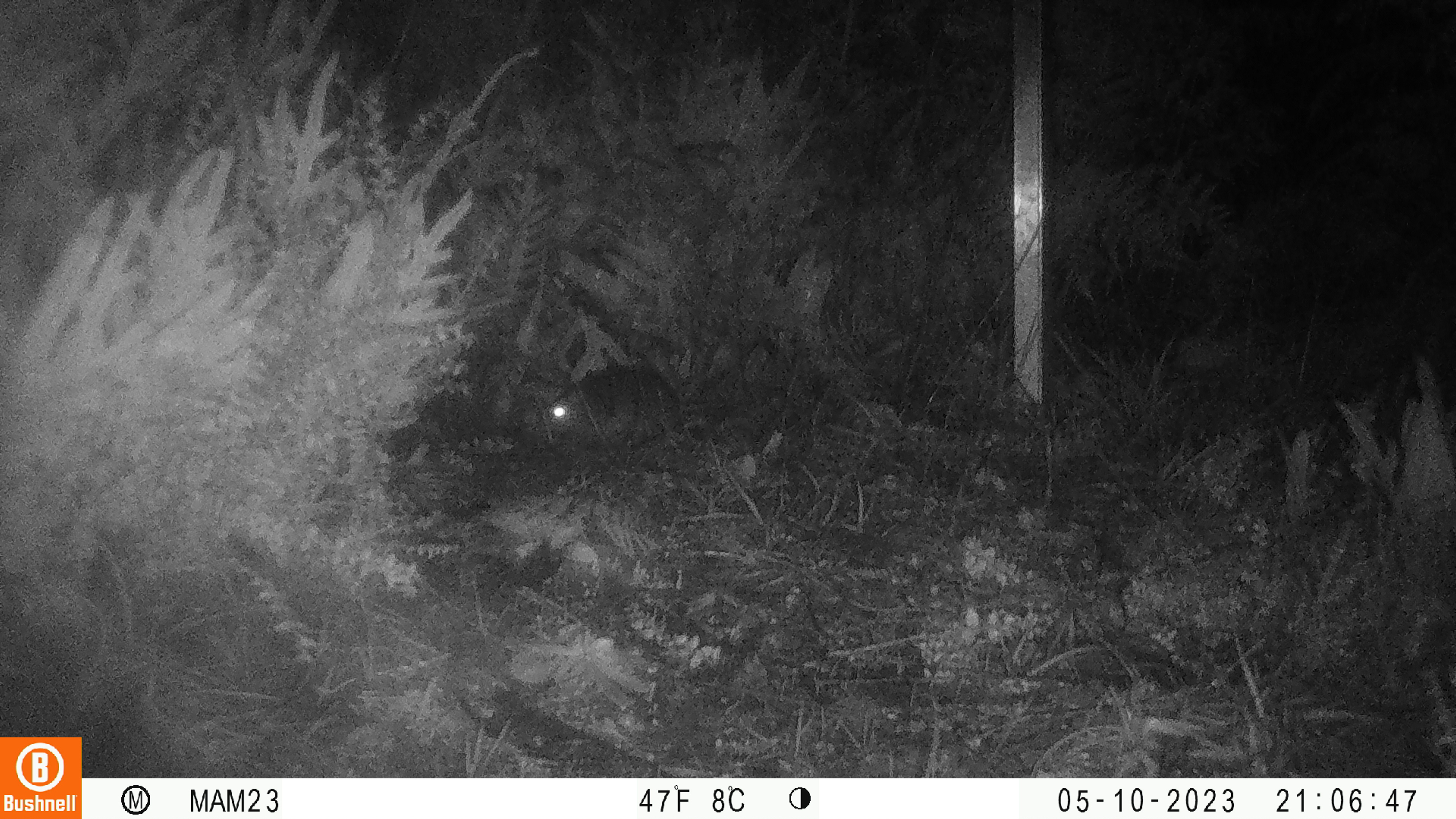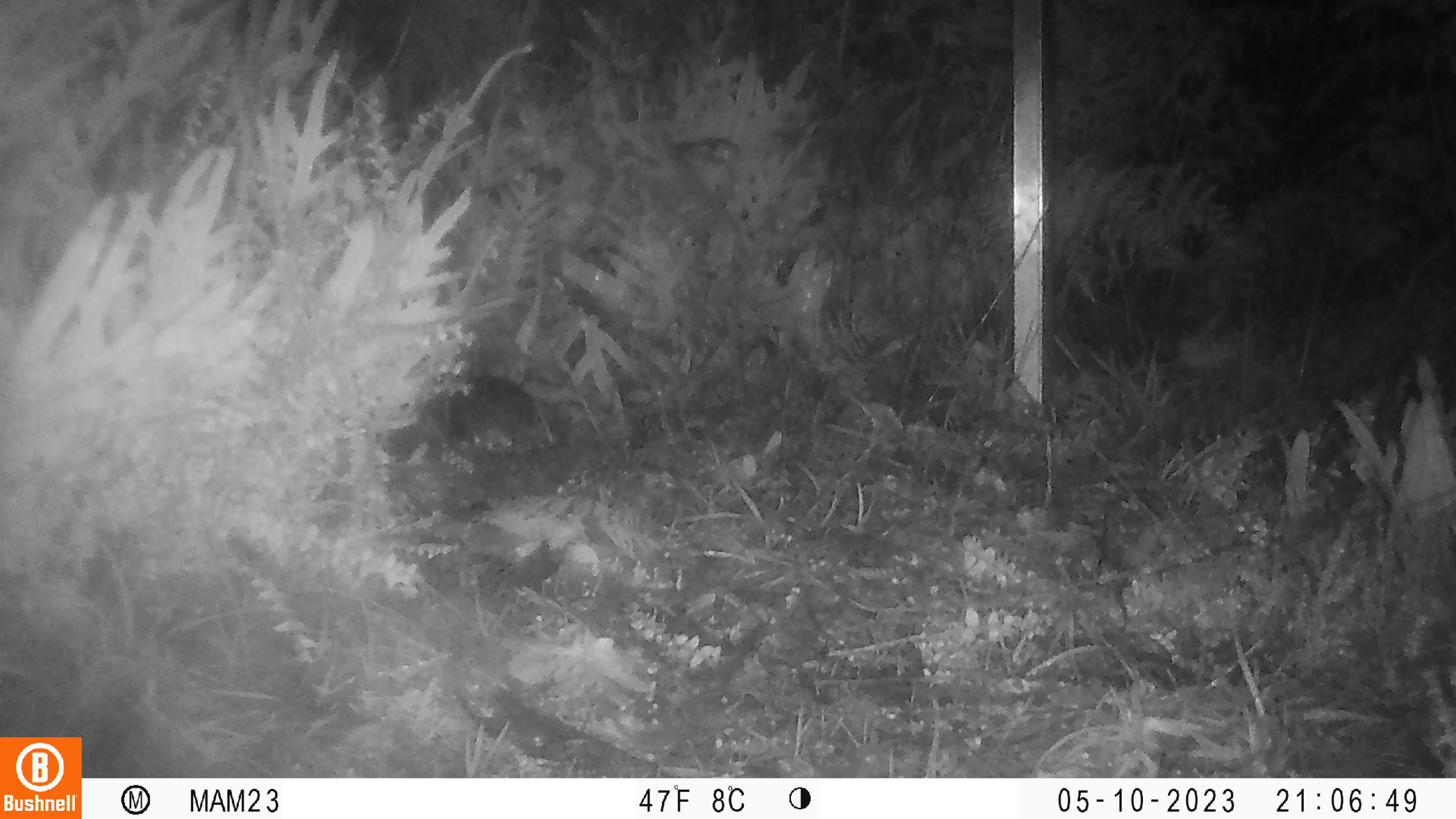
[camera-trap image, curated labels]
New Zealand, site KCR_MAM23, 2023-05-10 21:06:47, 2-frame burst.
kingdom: Animalia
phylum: Chordata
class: Mammalia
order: Rodentia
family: Muridae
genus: Rattus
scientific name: Rattus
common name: rat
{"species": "rat (Rattus)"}